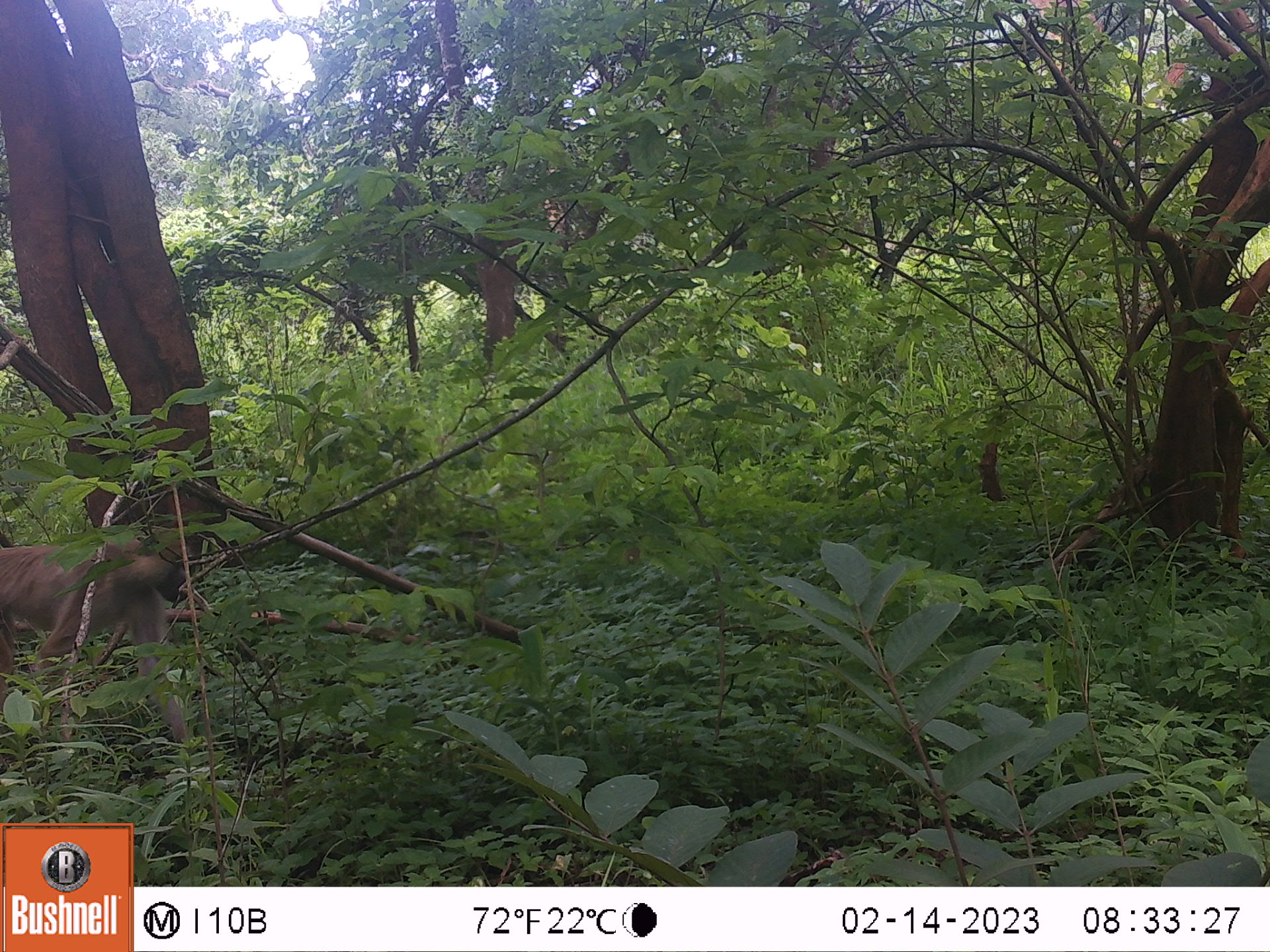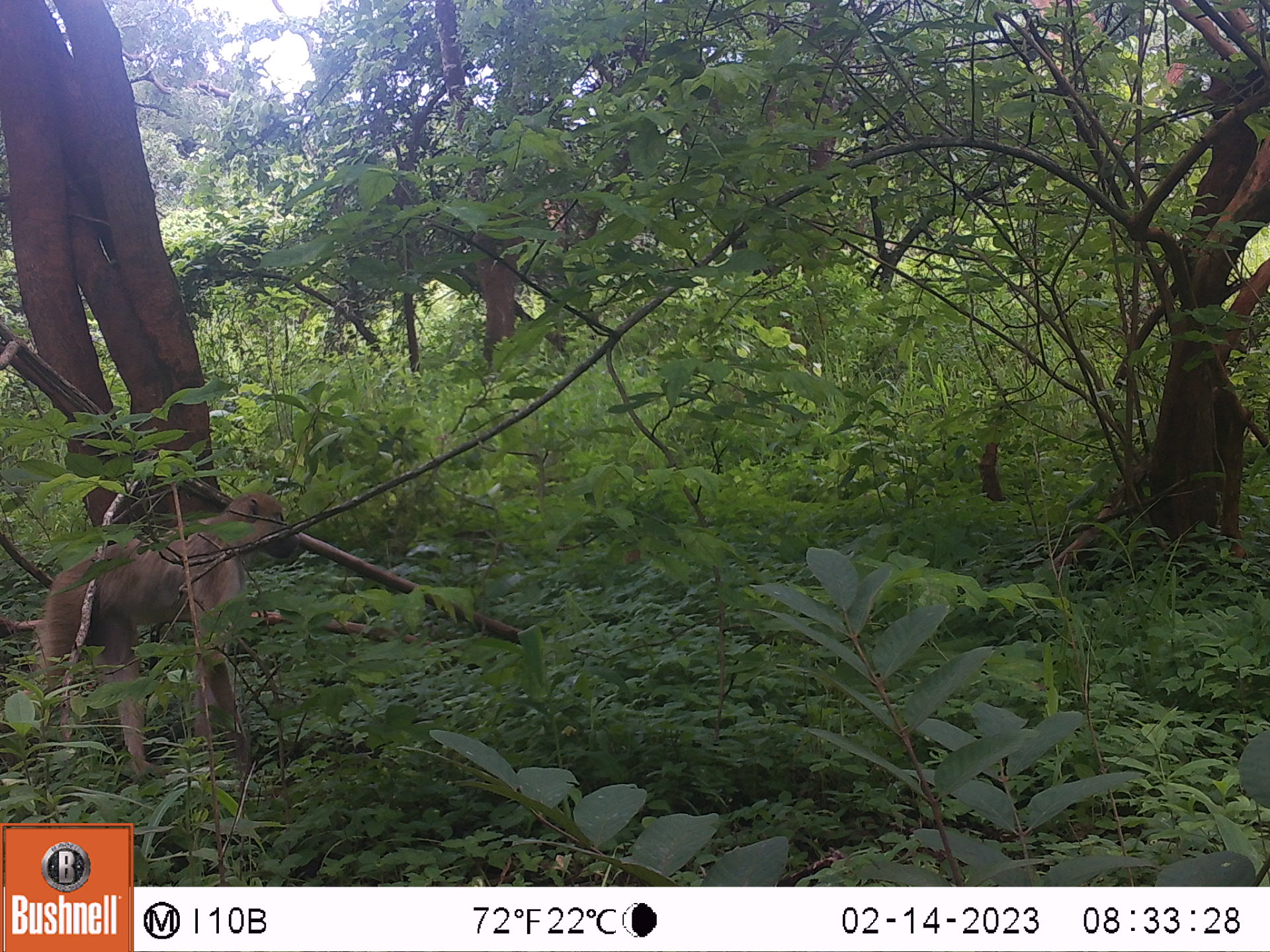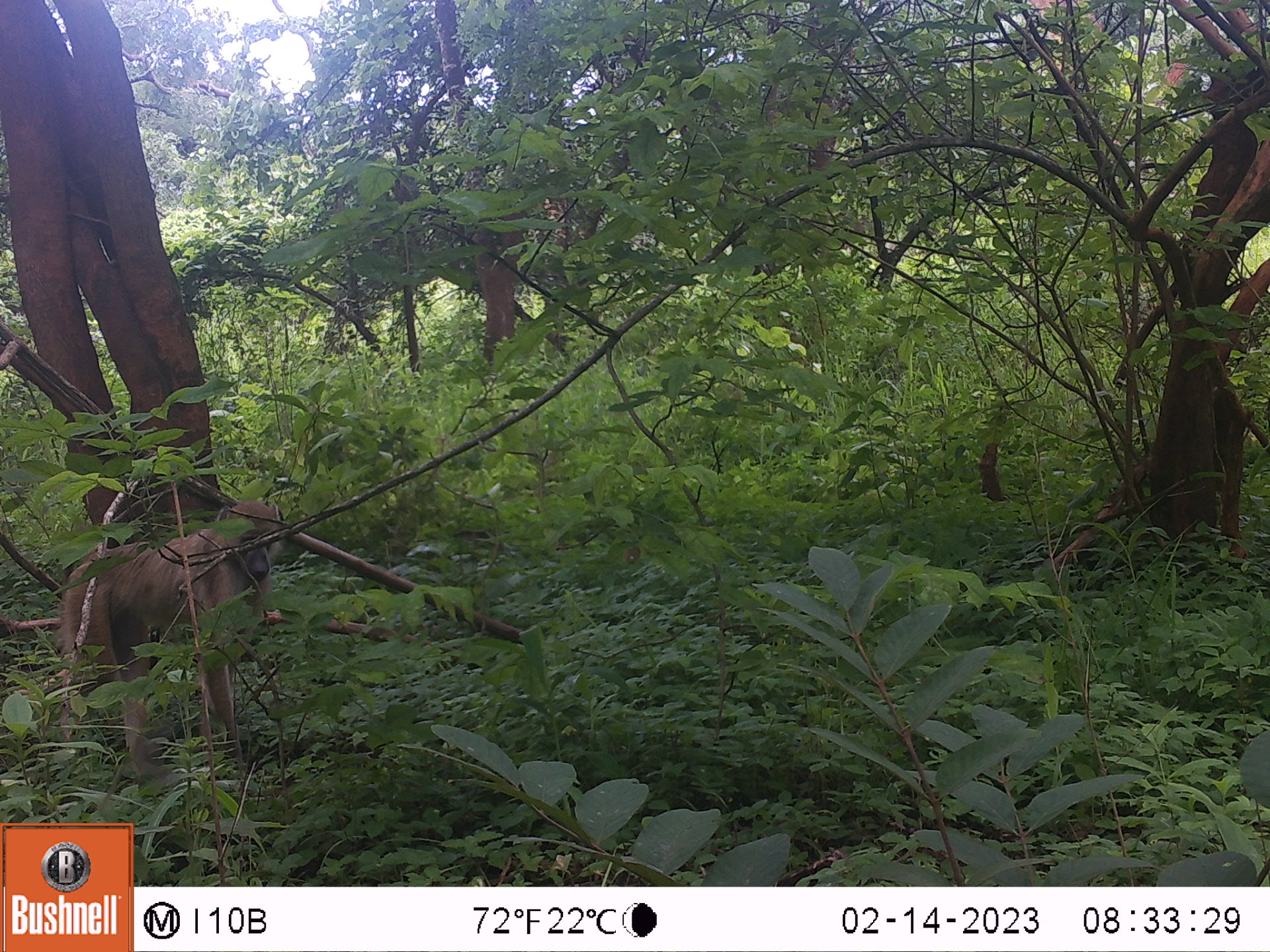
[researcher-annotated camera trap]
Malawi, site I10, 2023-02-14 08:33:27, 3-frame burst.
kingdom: Animalia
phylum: Chordata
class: Mammalia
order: Primates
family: Cercopithecidae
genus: Papio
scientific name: Papio cynocephalus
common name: yellow baboon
Yellow baboon (Papio cynocephalus), count 1.